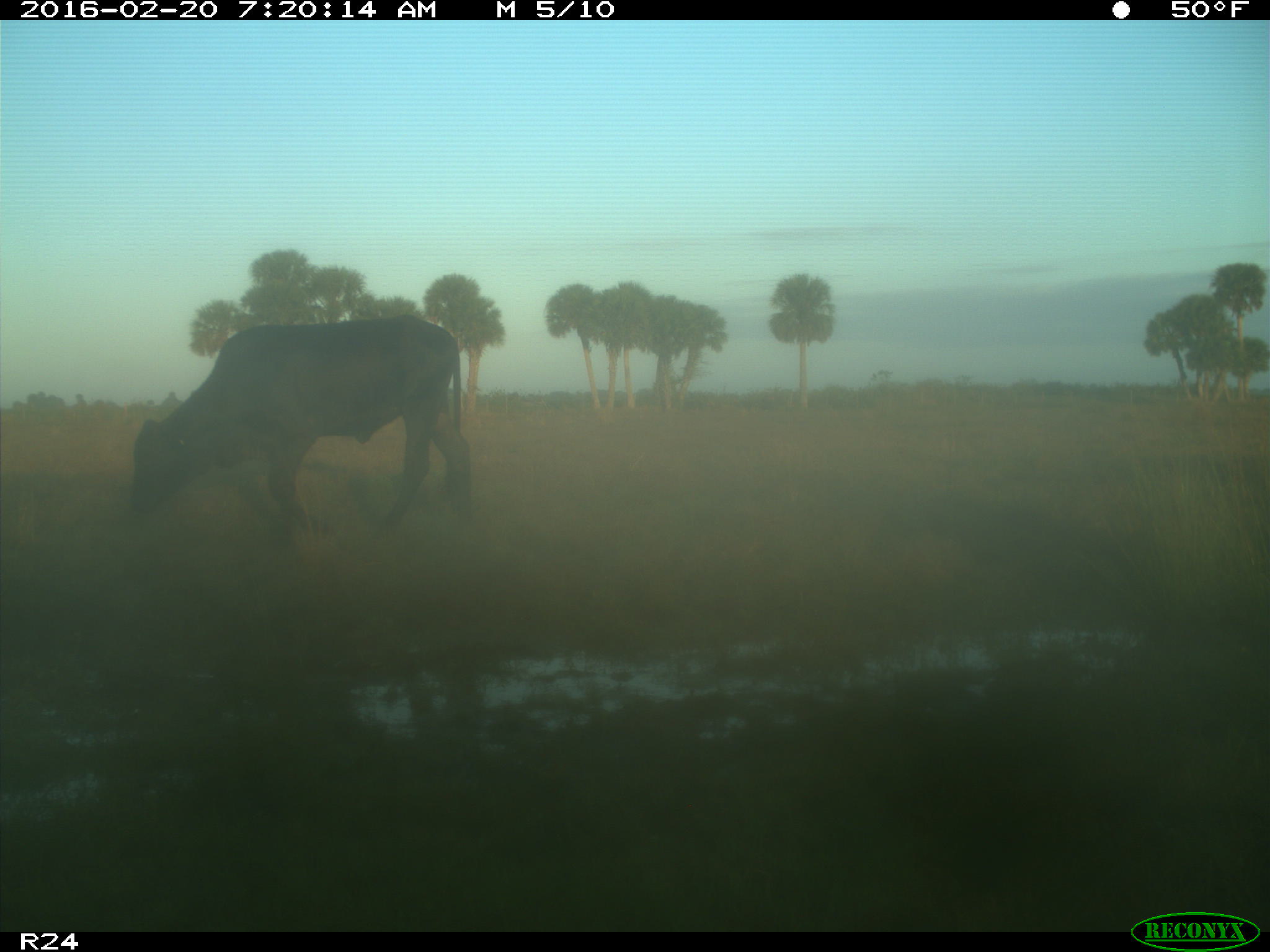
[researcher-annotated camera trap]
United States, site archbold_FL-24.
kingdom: Animalia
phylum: Chordata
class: Mammalia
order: Artiodactyla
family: Bovidae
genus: Bos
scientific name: Bos taurus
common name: domestic cow